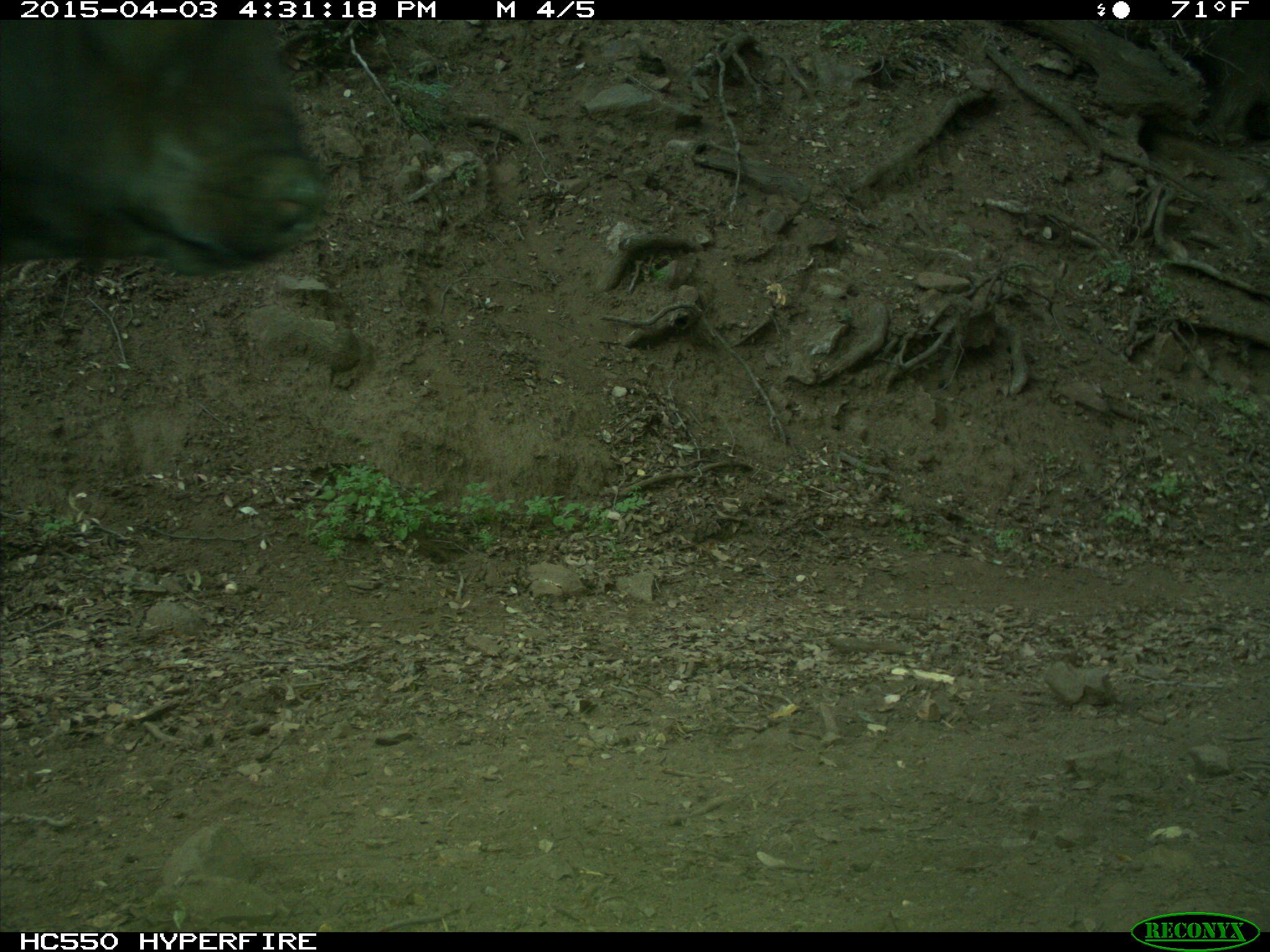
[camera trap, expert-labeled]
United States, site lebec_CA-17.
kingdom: Animalia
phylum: Chordata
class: Mammalia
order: Artiodactyla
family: Bovidae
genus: Bos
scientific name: Bos taurus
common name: domestic cow